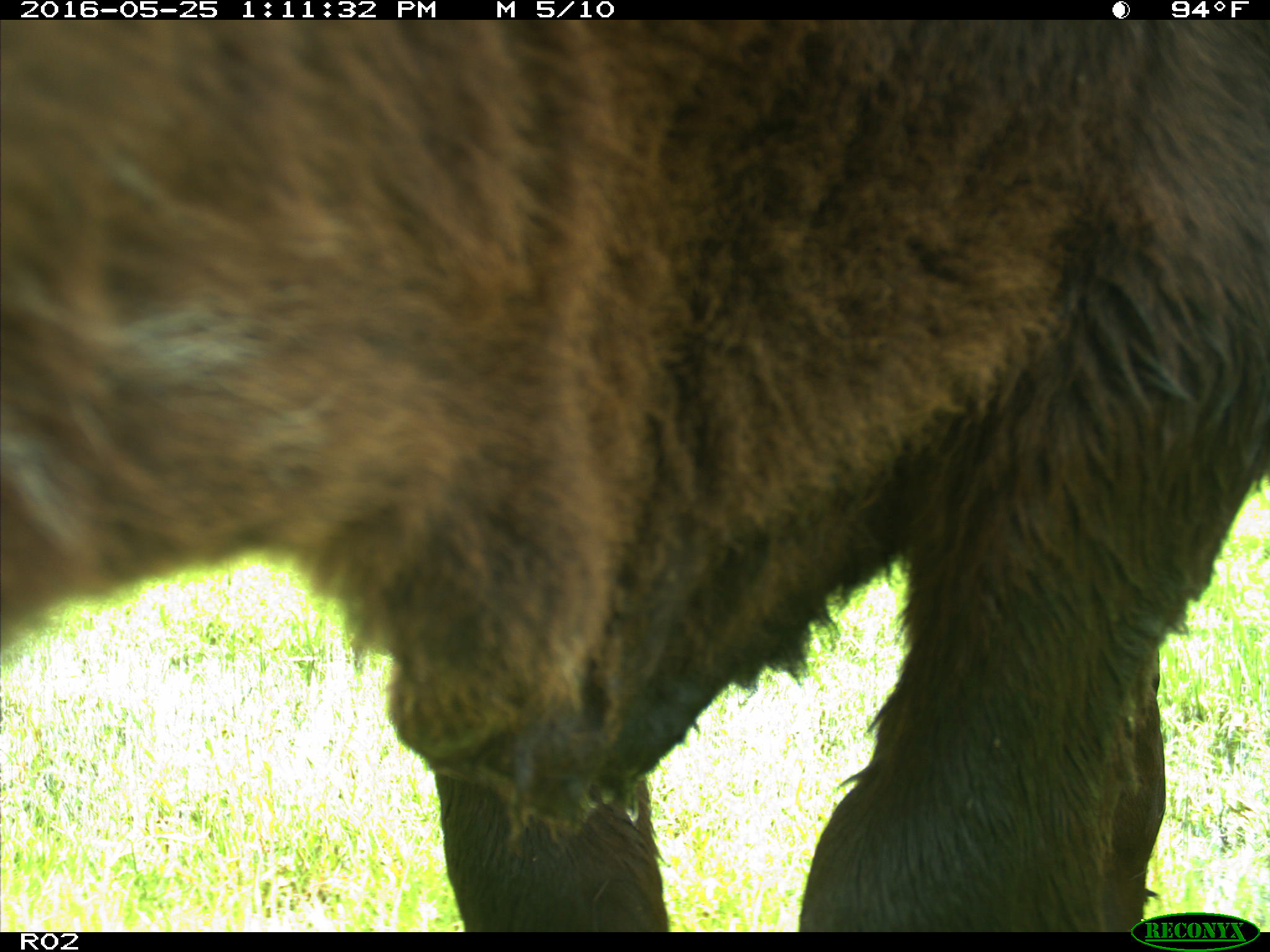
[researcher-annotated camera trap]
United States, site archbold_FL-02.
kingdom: Animalia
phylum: Chordata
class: Mammalia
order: Artiodactyla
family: Bovidae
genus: Bos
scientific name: Bos taurus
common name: domestic cow